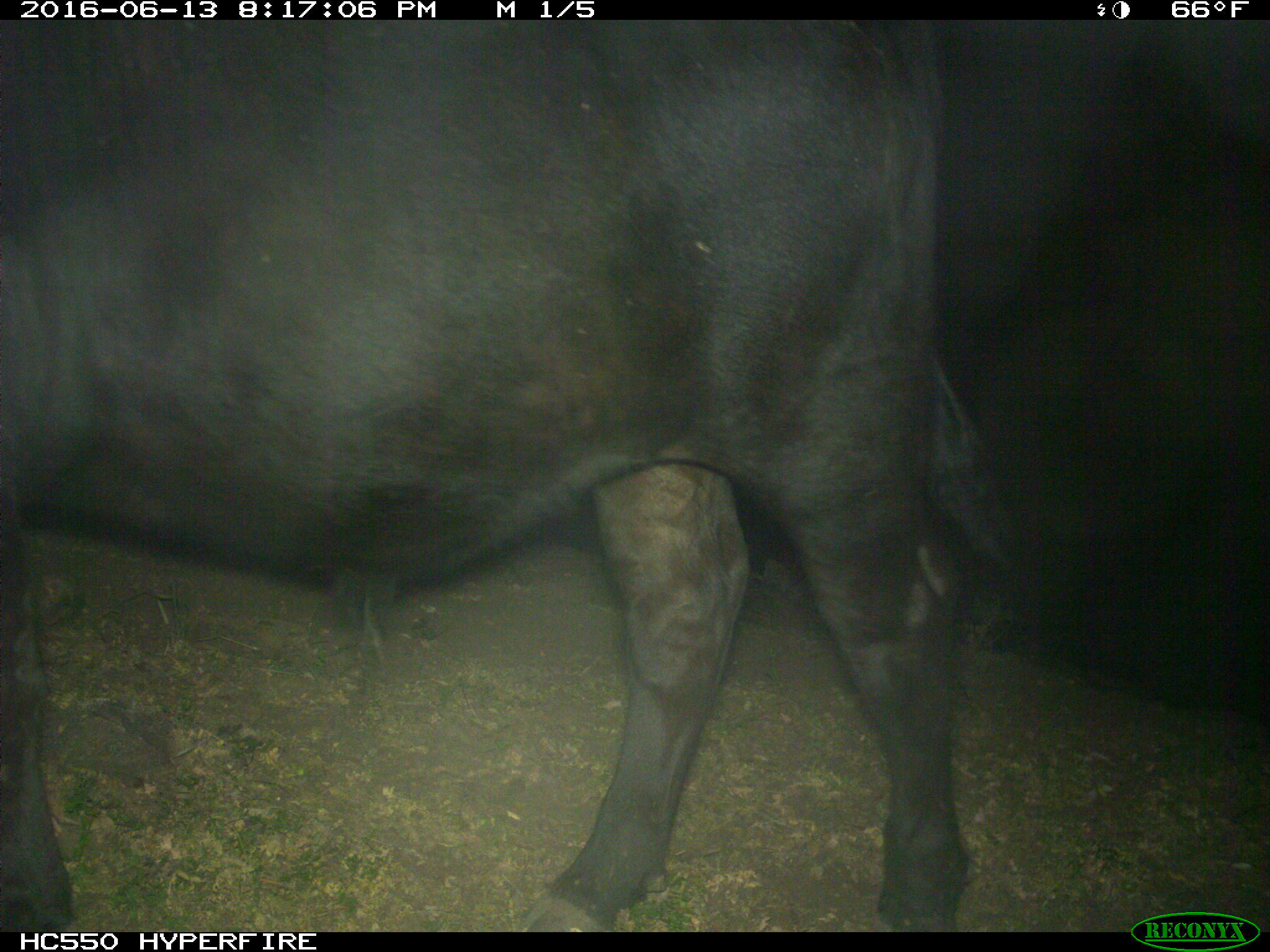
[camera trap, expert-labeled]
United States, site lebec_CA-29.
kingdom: Animalia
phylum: Chordata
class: Mammalia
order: Artiodactyla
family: Bovidae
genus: Bos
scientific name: Bos taurus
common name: domestic cow